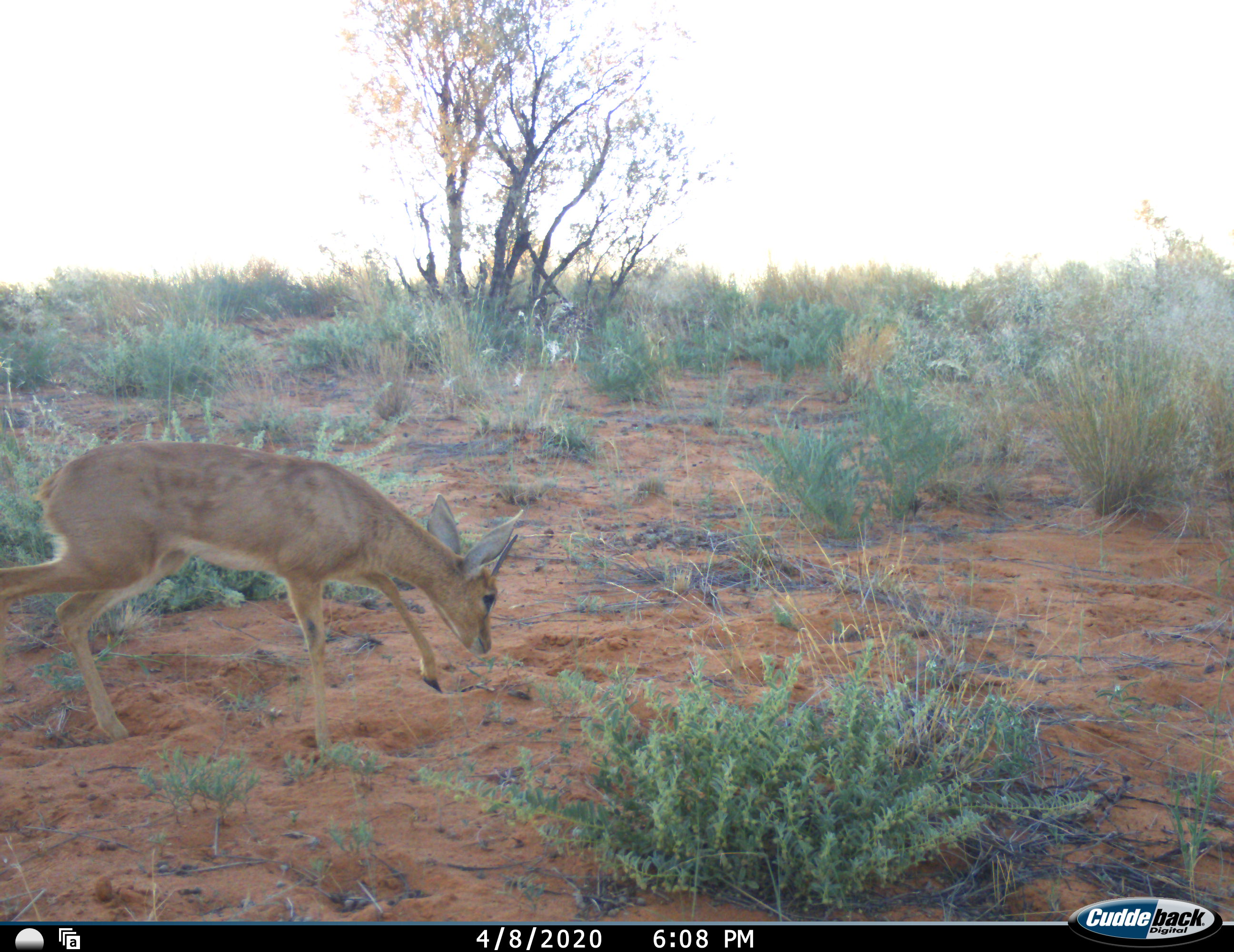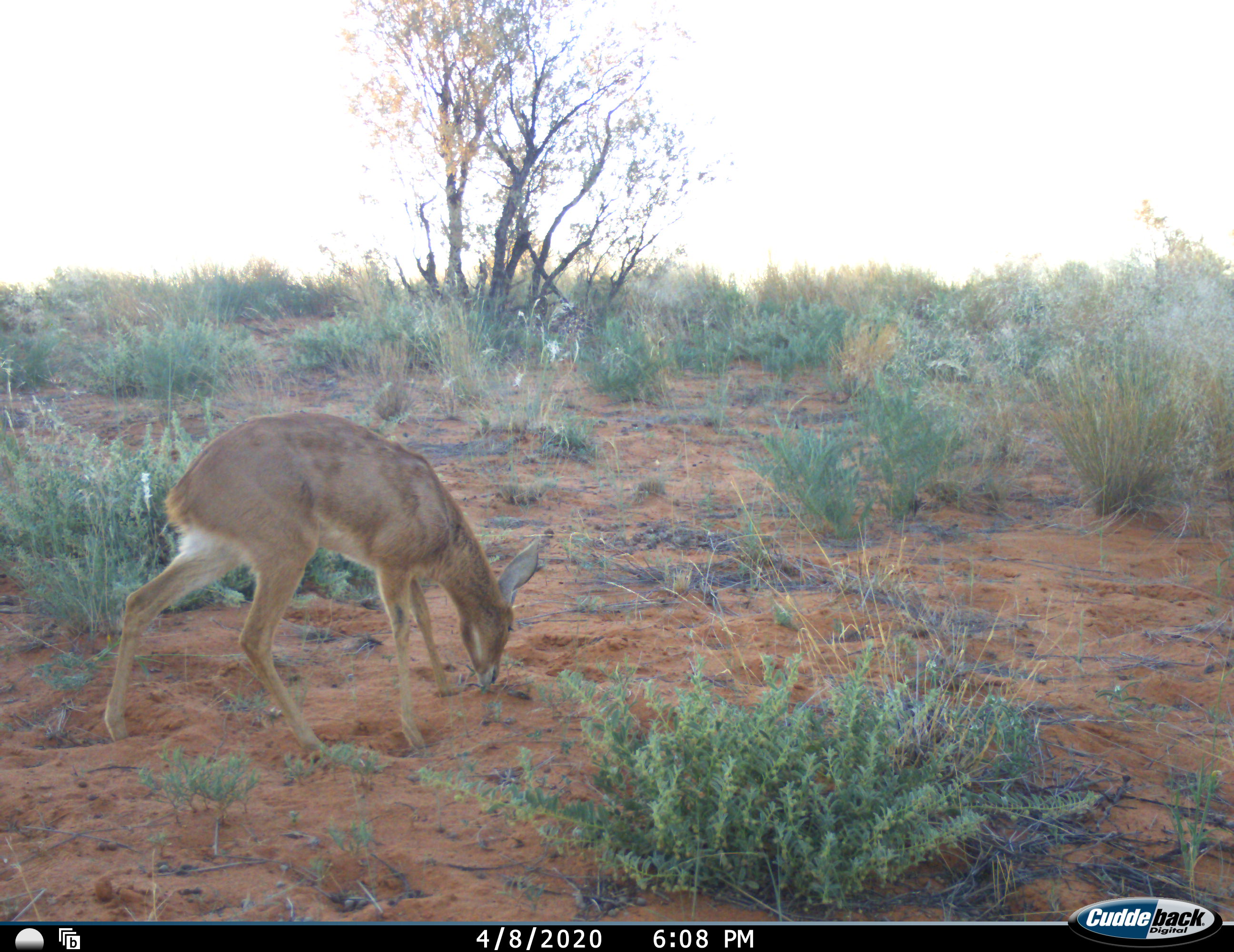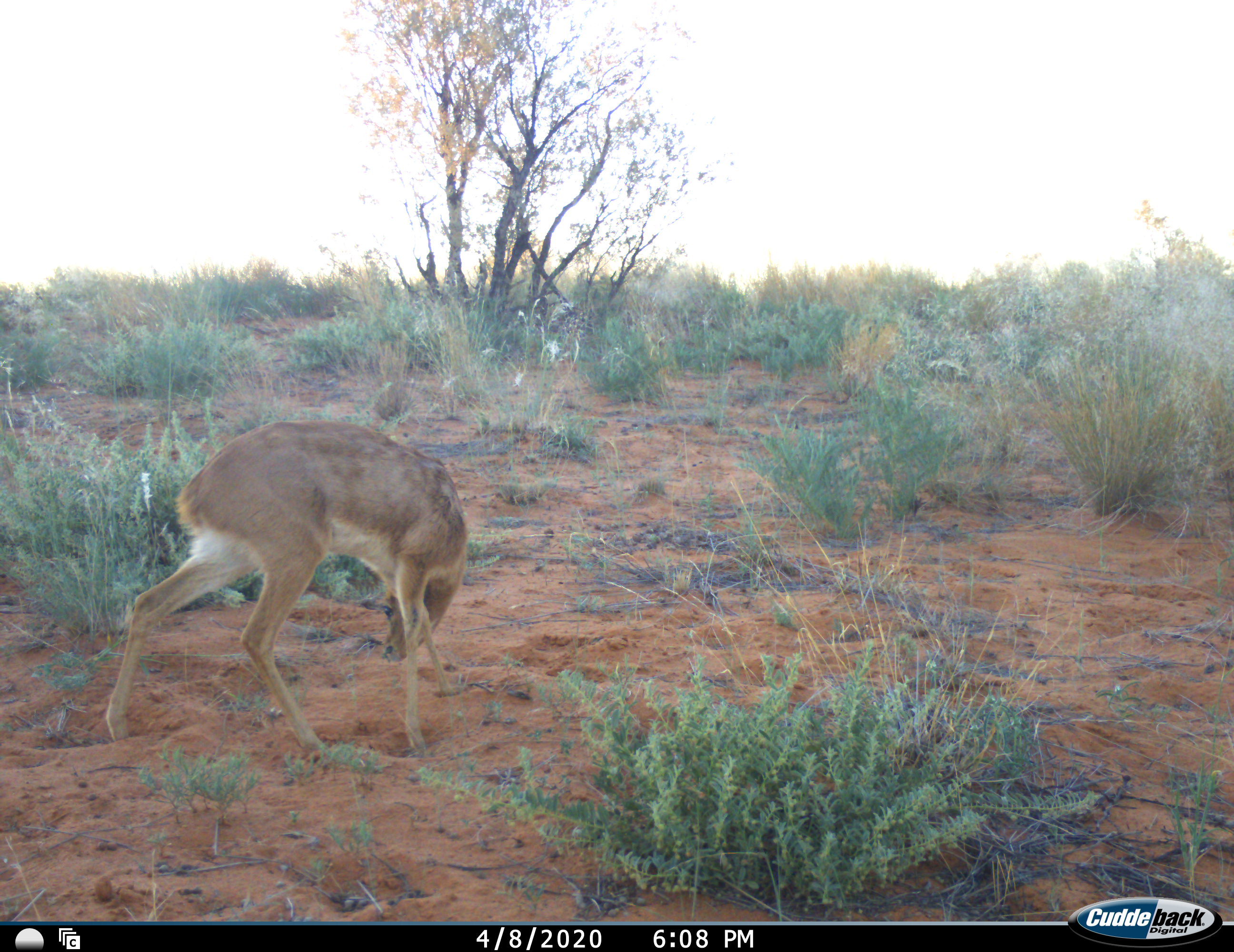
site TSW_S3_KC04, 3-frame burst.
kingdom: Animalia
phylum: Chordata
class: Mammalia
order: Artiodactyla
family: Bovidae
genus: Raphicerus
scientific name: Raphicerus campestris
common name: steenbok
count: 1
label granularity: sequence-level